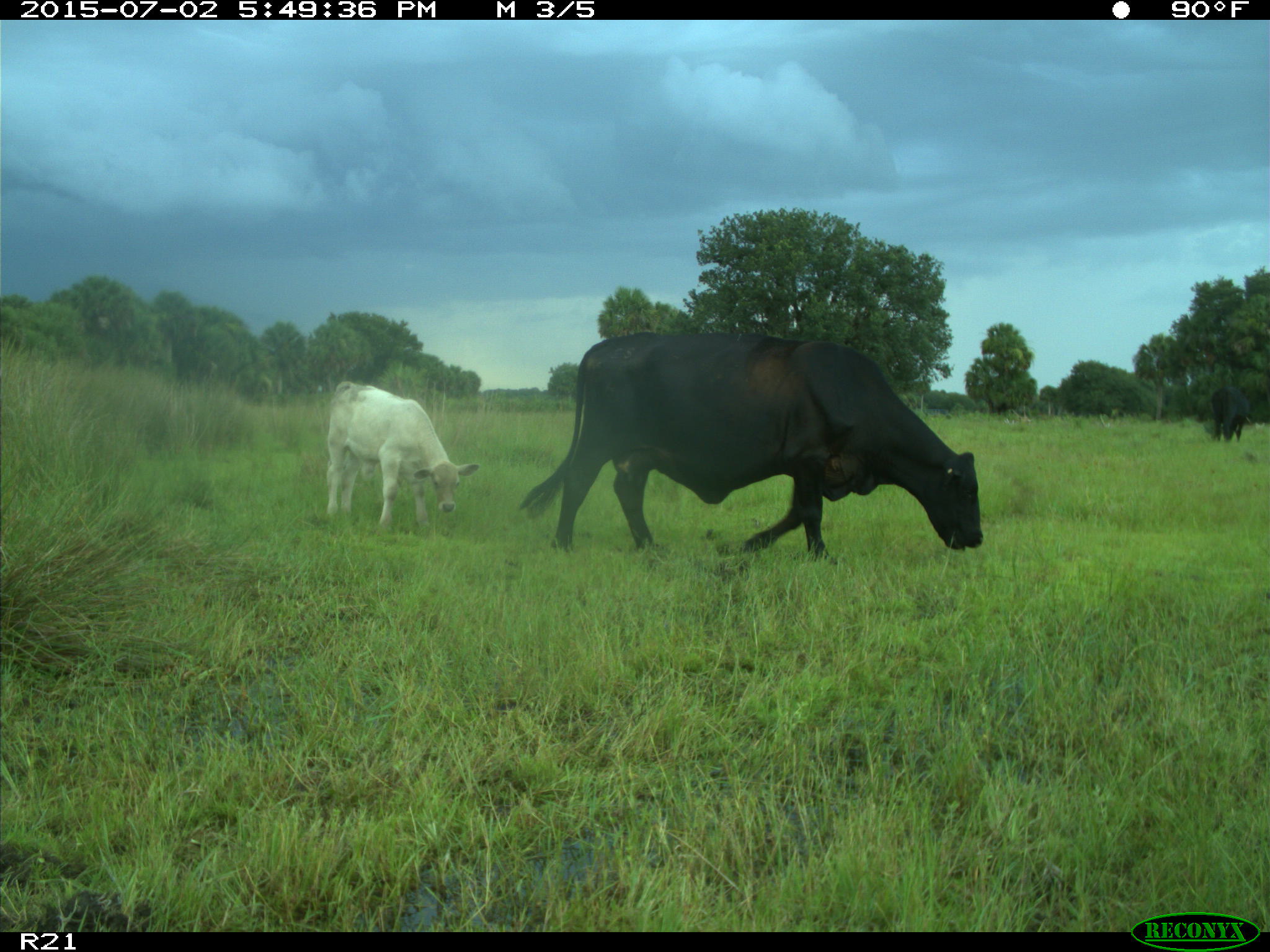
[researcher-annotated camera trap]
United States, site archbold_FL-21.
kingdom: Animalia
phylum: Chordata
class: Mammalia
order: Artiodactyla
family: Bovidae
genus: Bos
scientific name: Bos taurus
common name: domestic cow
Bos taurus (domestic cow).